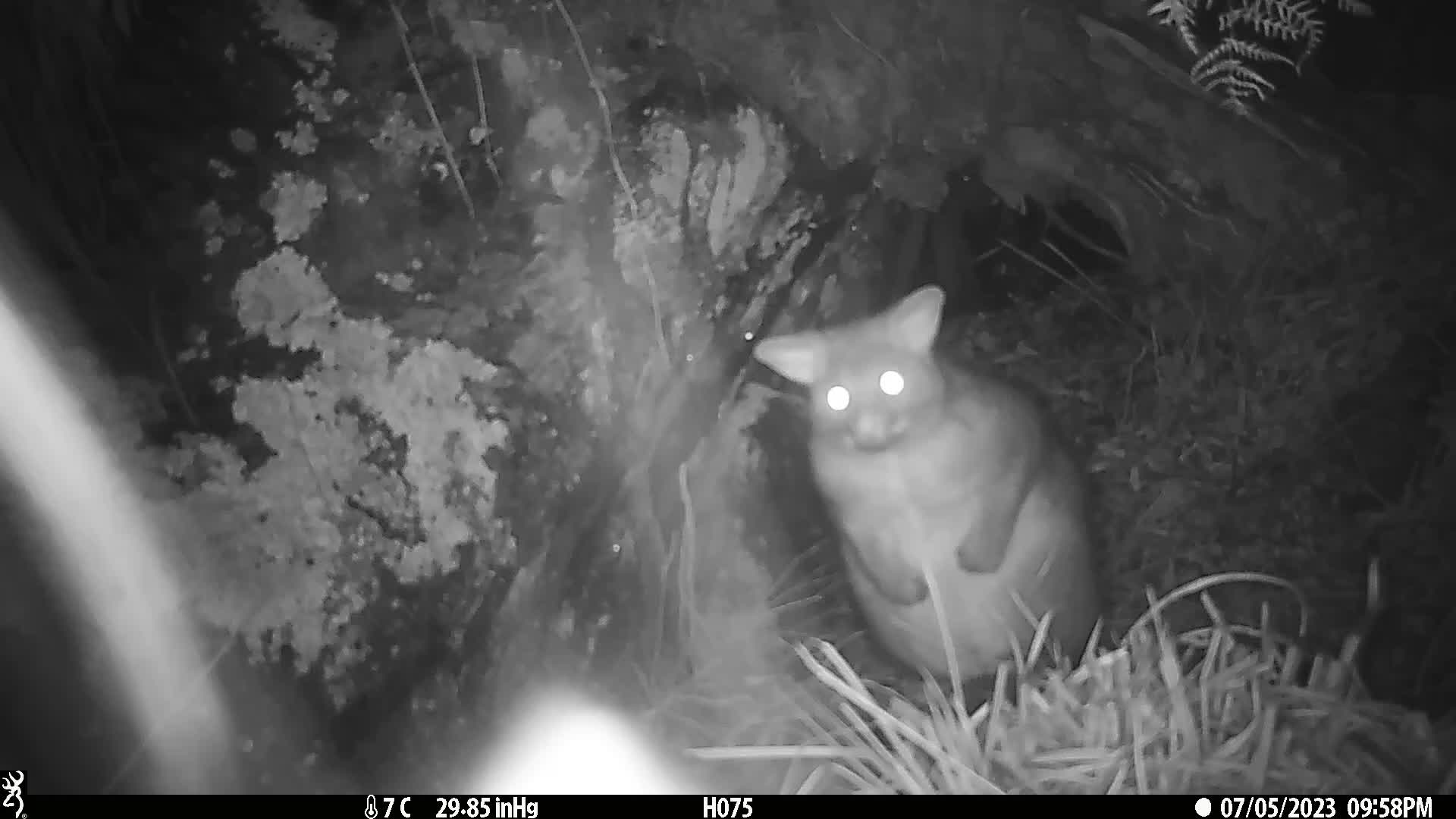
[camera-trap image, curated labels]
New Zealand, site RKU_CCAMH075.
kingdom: Animalia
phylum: Chordata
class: Mammalia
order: Diprotodontia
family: Phalangeridae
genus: Trichosurus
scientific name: Trichosurus vulpecula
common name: common brushtail possum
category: possum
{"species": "possum (common brushtail possum) (Trichosurus vulpecula)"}